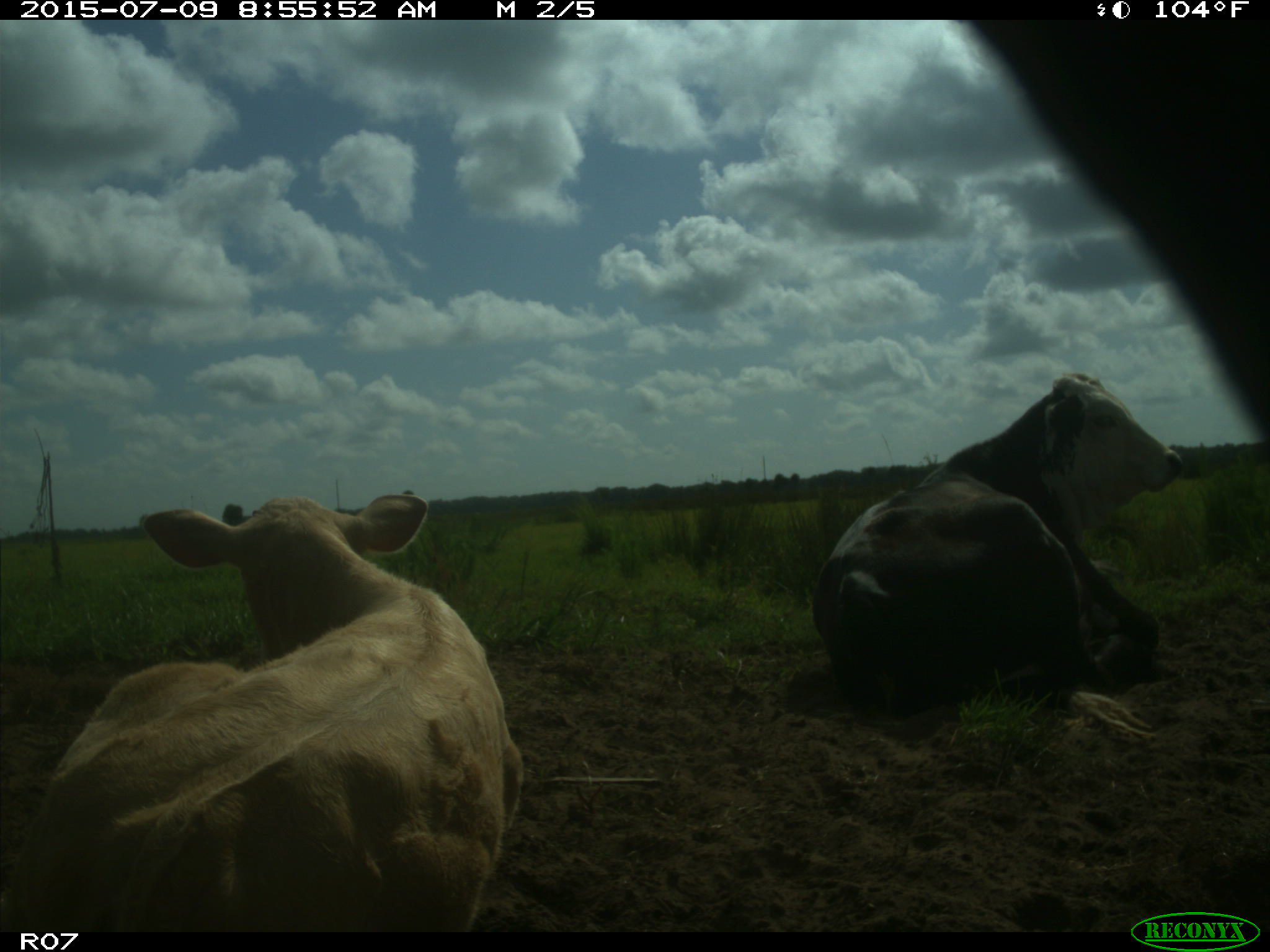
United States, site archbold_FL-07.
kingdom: Animalia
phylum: Chordata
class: Mammalia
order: Artiodactyla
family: Bovidae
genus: Bos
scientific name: Bos taurus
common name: domestic cow